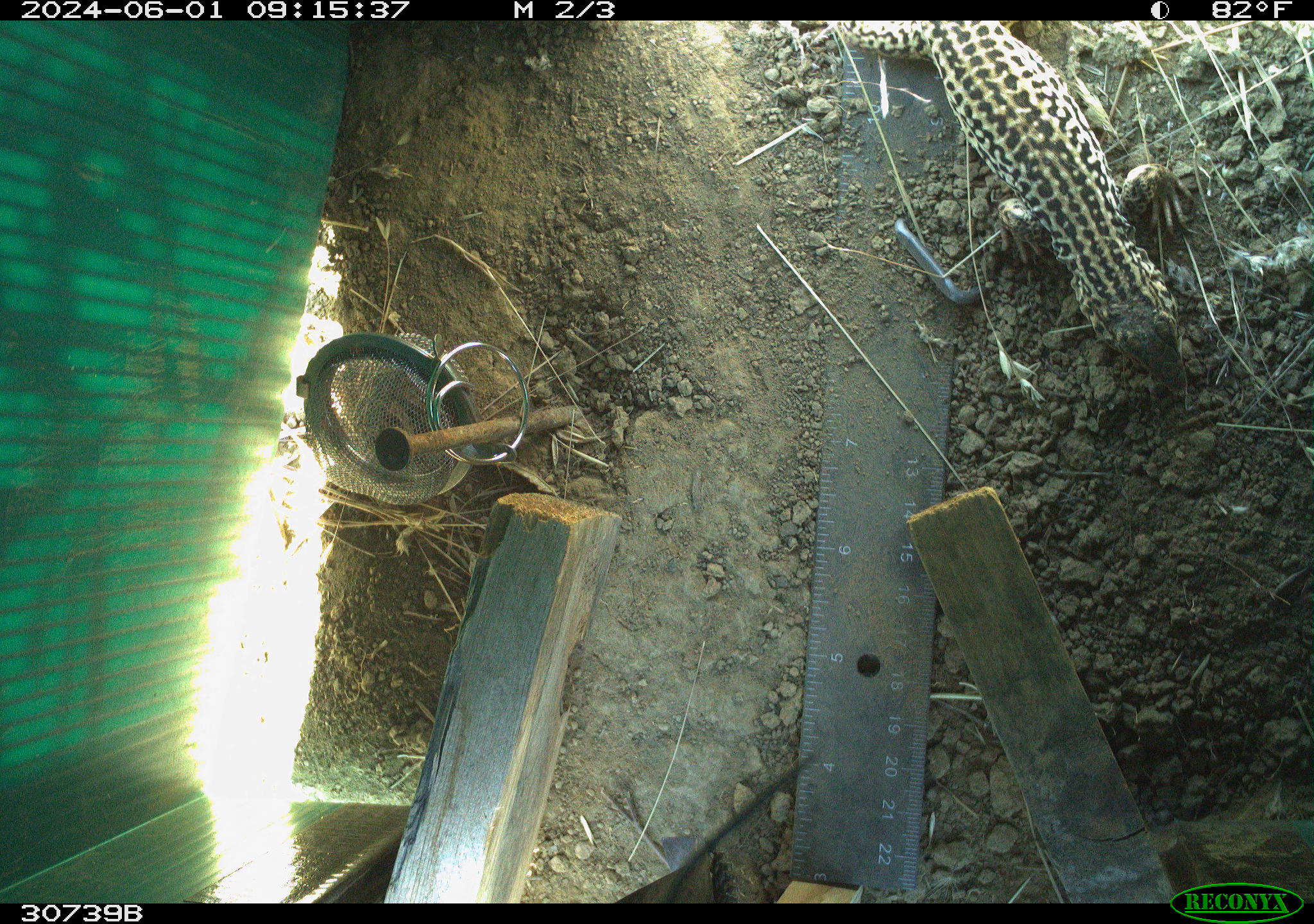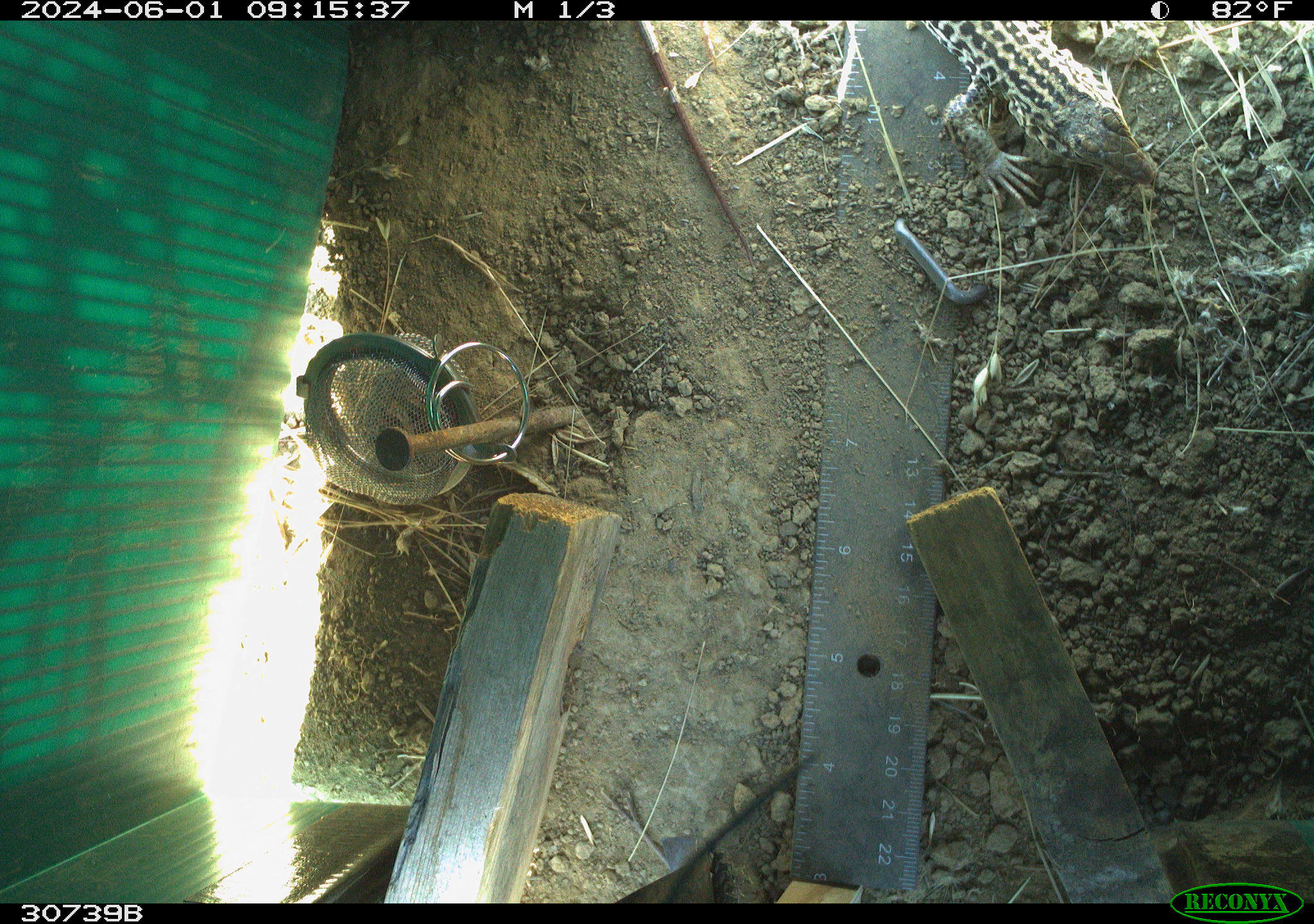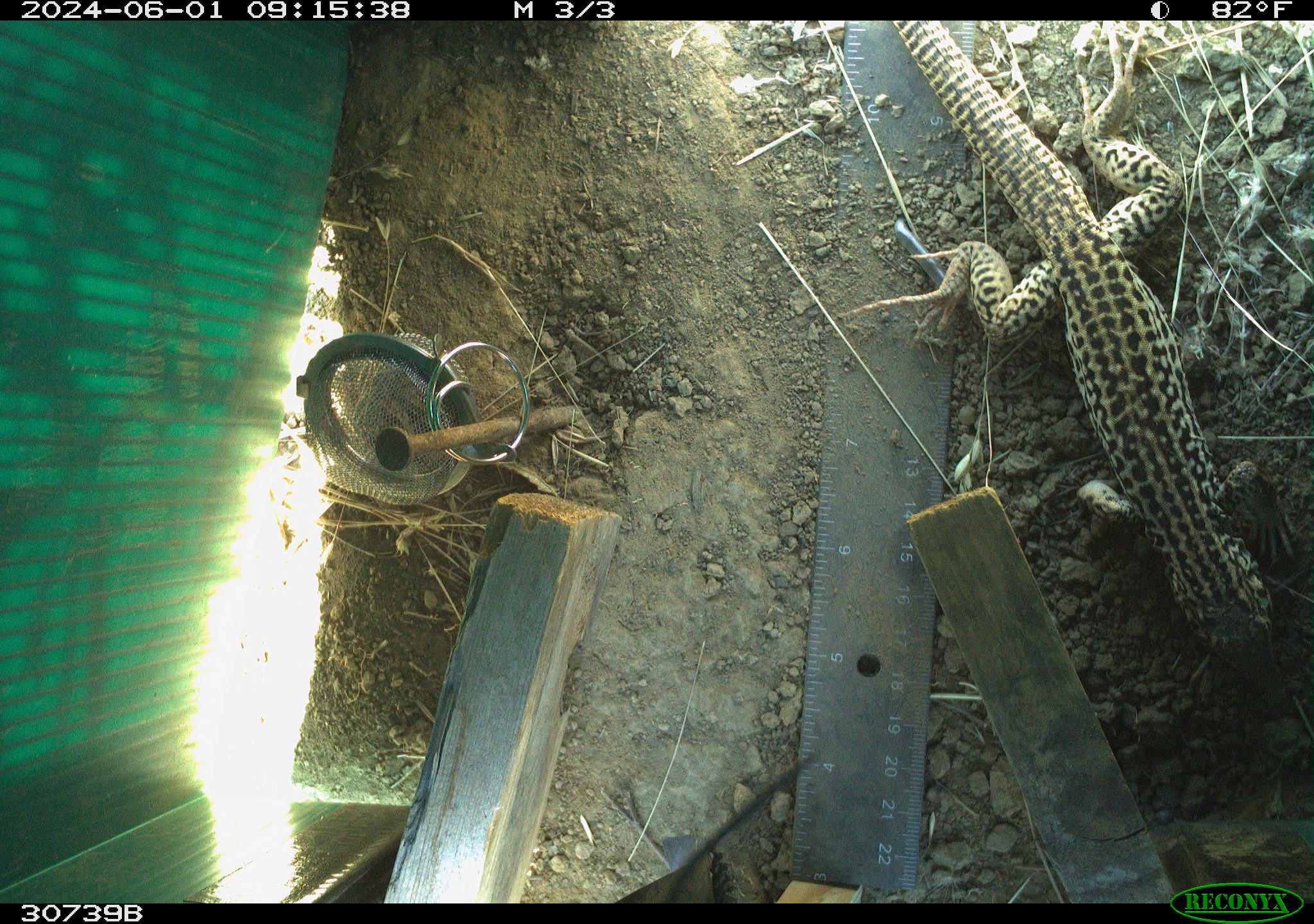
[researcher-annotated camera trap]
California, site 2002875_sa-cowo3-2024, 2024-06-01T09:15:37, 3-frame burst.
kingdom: Animalia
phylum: Chordata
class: Reptilia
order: Squamata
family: Teiidae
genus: Aspidoscelis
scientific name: Aspidoscelis tigris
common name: western whiptail